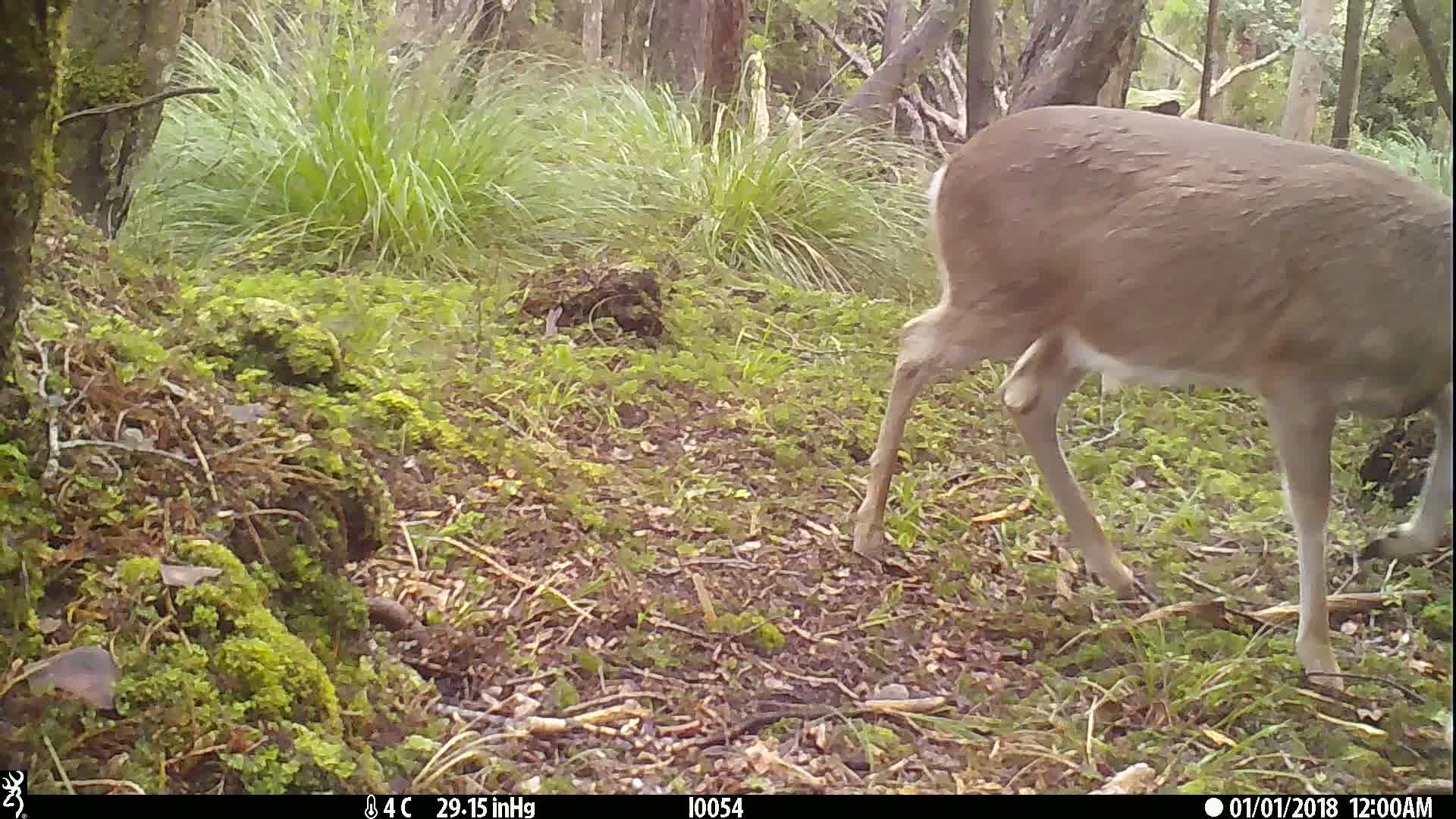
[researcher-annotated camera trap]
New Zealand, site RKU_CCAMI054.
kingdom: Animalia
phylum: Chordata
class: Mammalia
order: Artiodactyla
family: Cervidae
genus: Odocoileus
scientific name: Odocoileus virginianus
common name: white-tailed deer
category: white tailed deer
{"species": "white tailed deer (white-tailed deer) (Odocoileus virginianus)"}